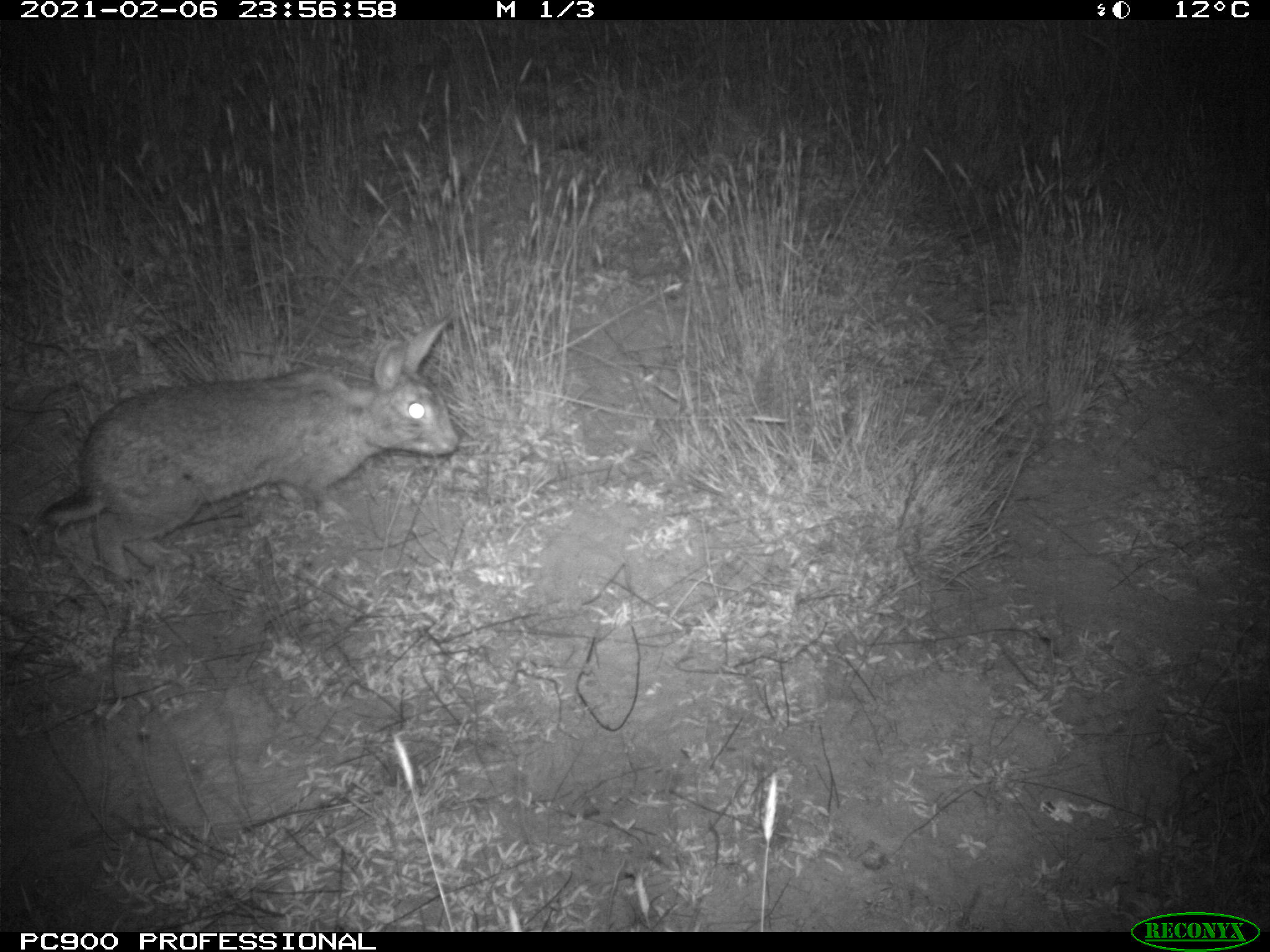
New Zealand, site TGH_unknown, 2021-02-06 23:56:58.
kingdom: Animalia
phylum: Chordata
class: Mammalia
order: Lagomorpha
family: Leporidae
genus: Oryctolagus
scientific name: Oryctolagus cuniculus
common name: european rabbit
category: rabbit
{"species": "rabbit (european rabbit) (Oryctolagus cuniculus)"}